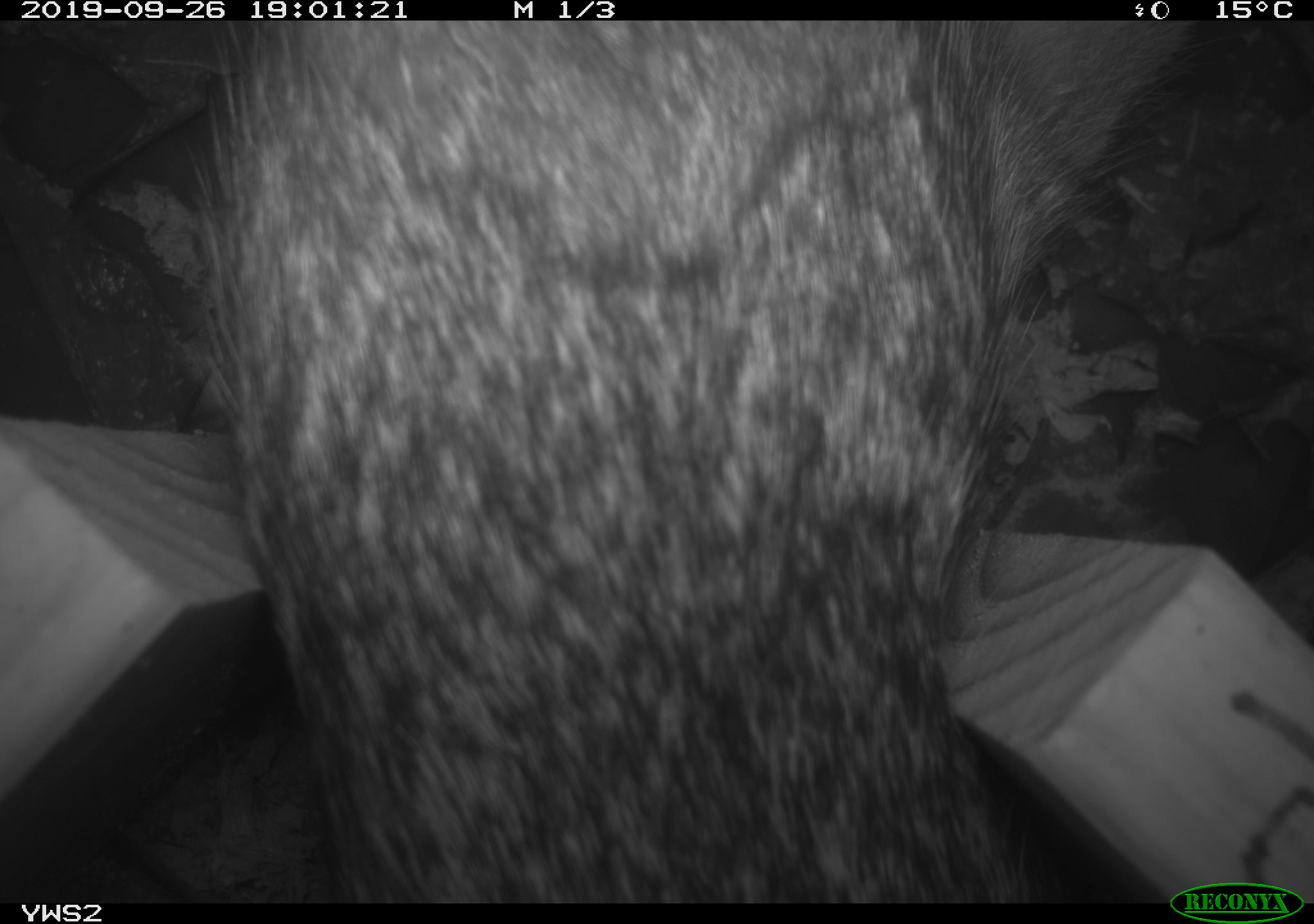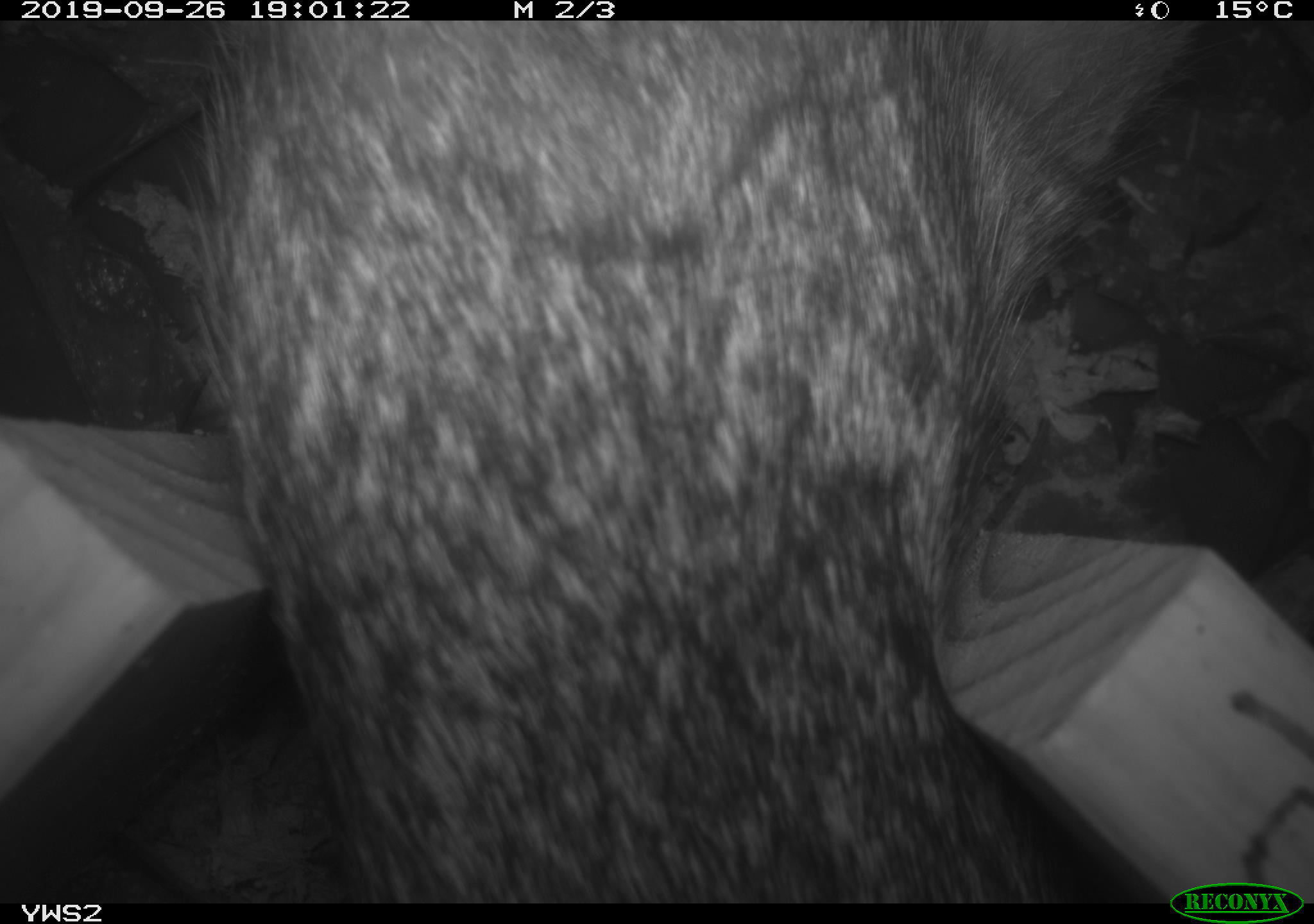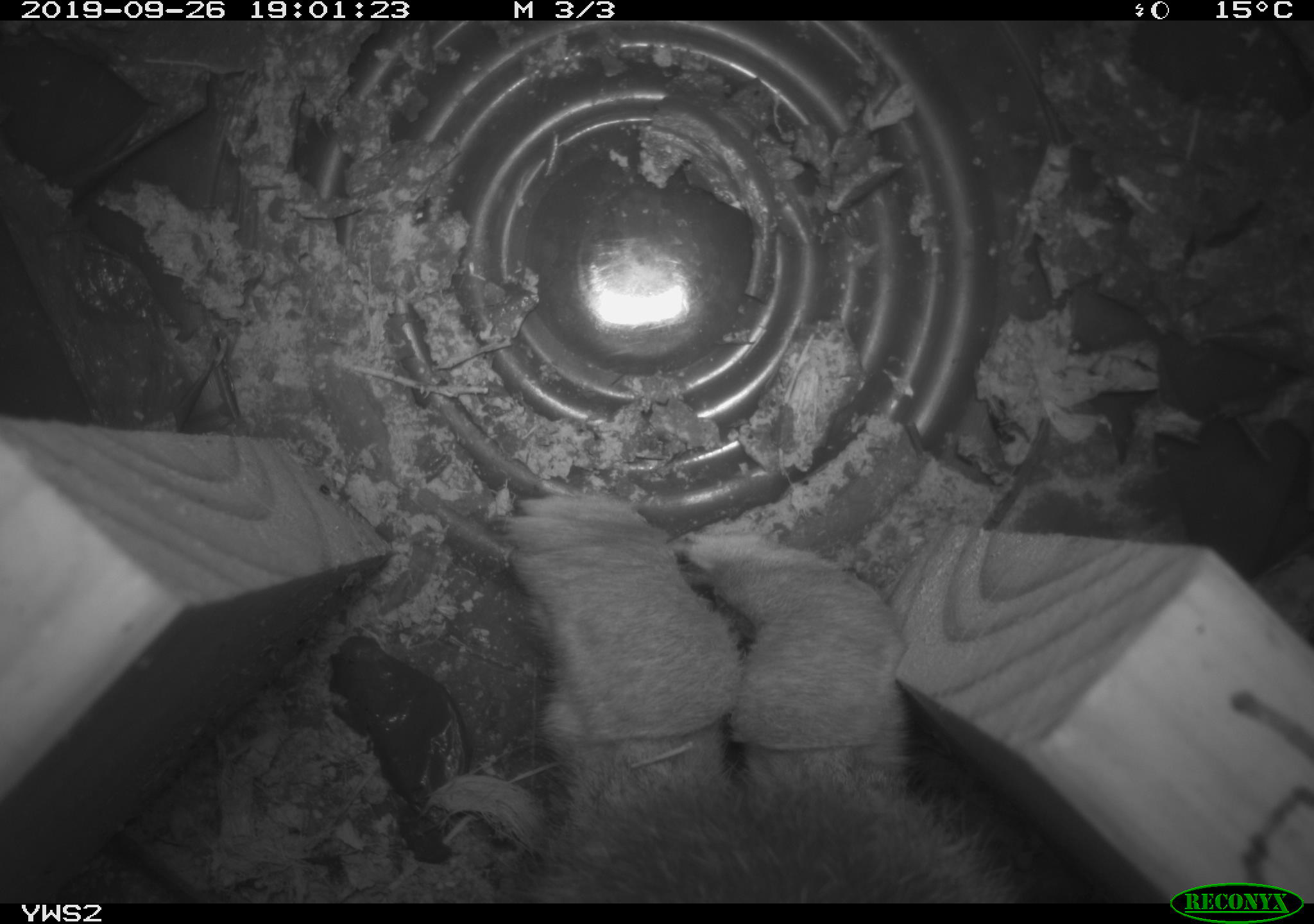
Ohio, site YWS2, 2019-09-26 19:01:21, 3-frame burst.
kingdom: Animalia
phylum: Chordata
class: Mammalia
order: Lagomorpha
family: Leporidae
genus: Sylvilagus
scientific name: Sylvilagus floridanus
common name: eastern cottontail